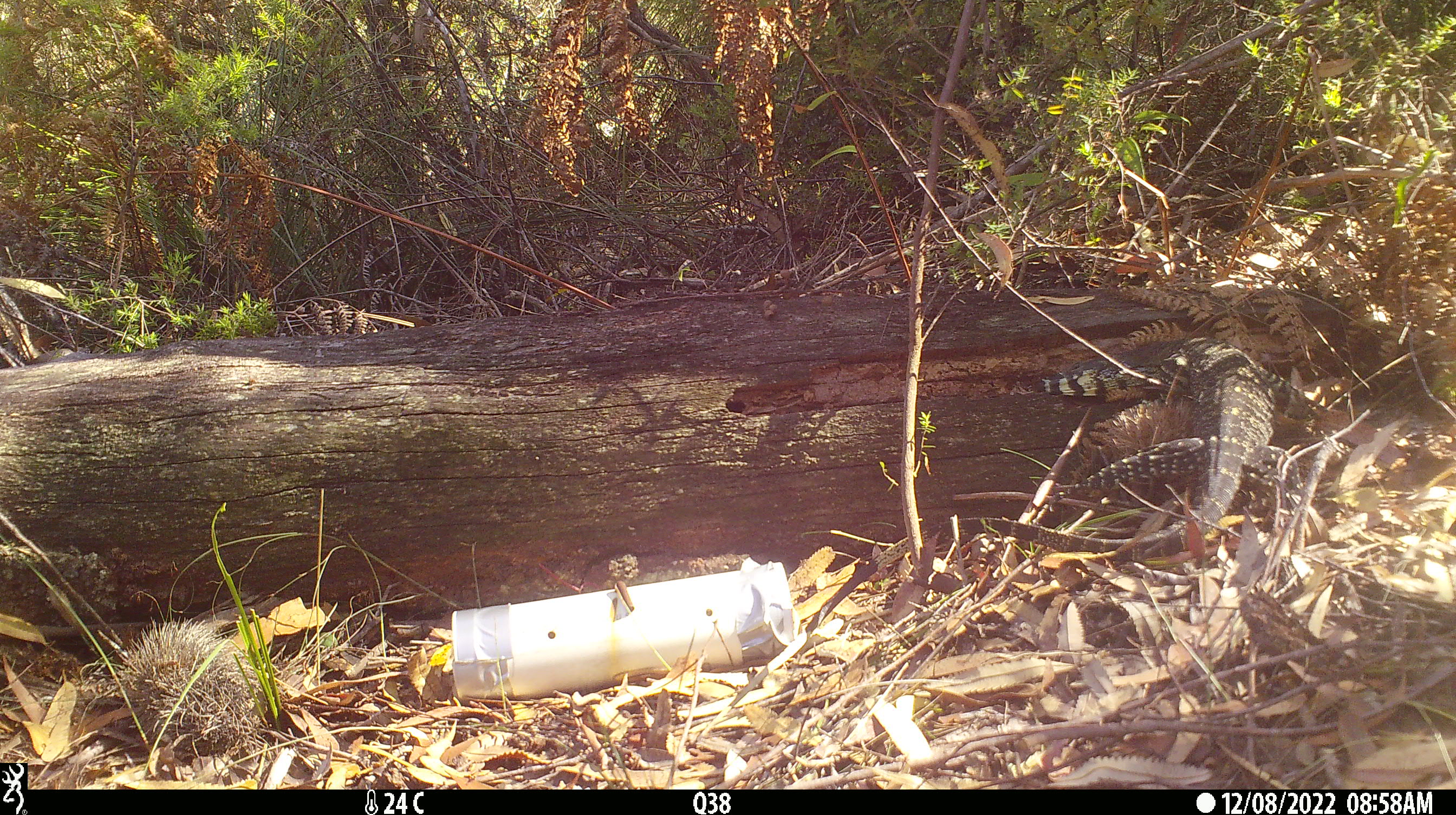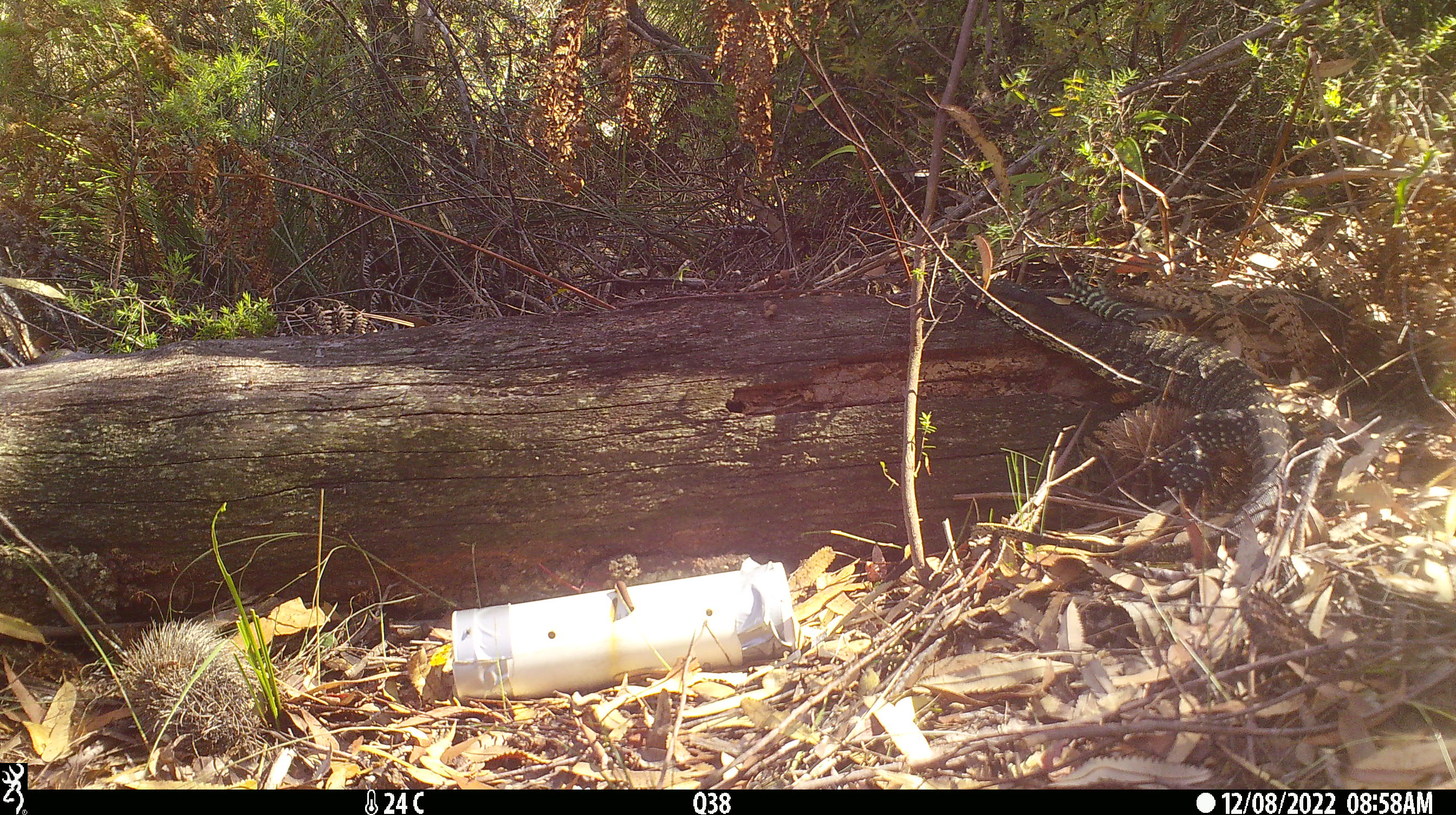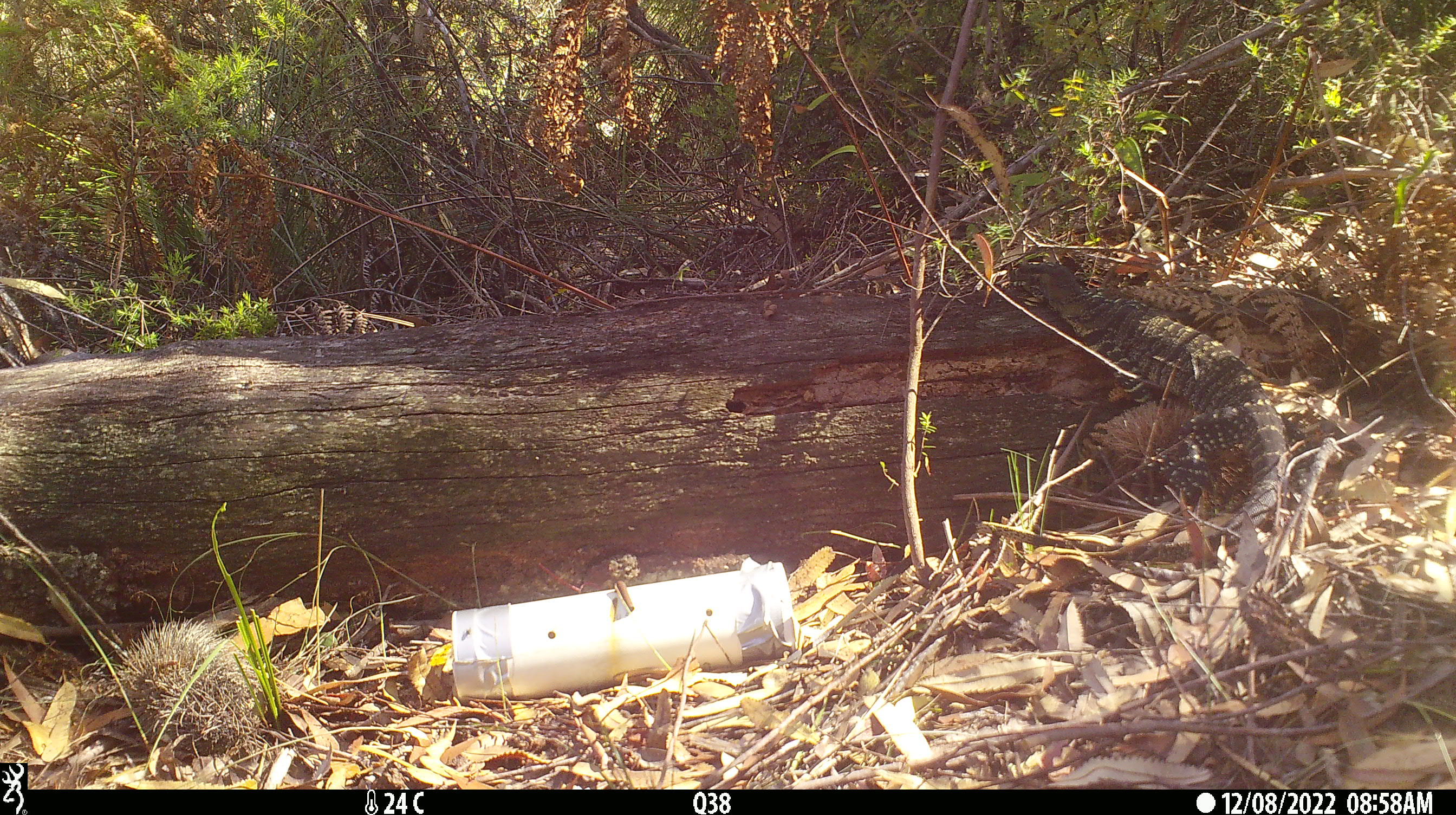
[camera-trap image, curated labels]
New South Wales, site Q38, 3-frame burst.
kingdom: Animalia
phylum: Chordata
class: Reptilia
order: Squamata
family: Varanidae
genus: Varanus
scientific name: Varanus varius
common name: lace monitor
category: goanna